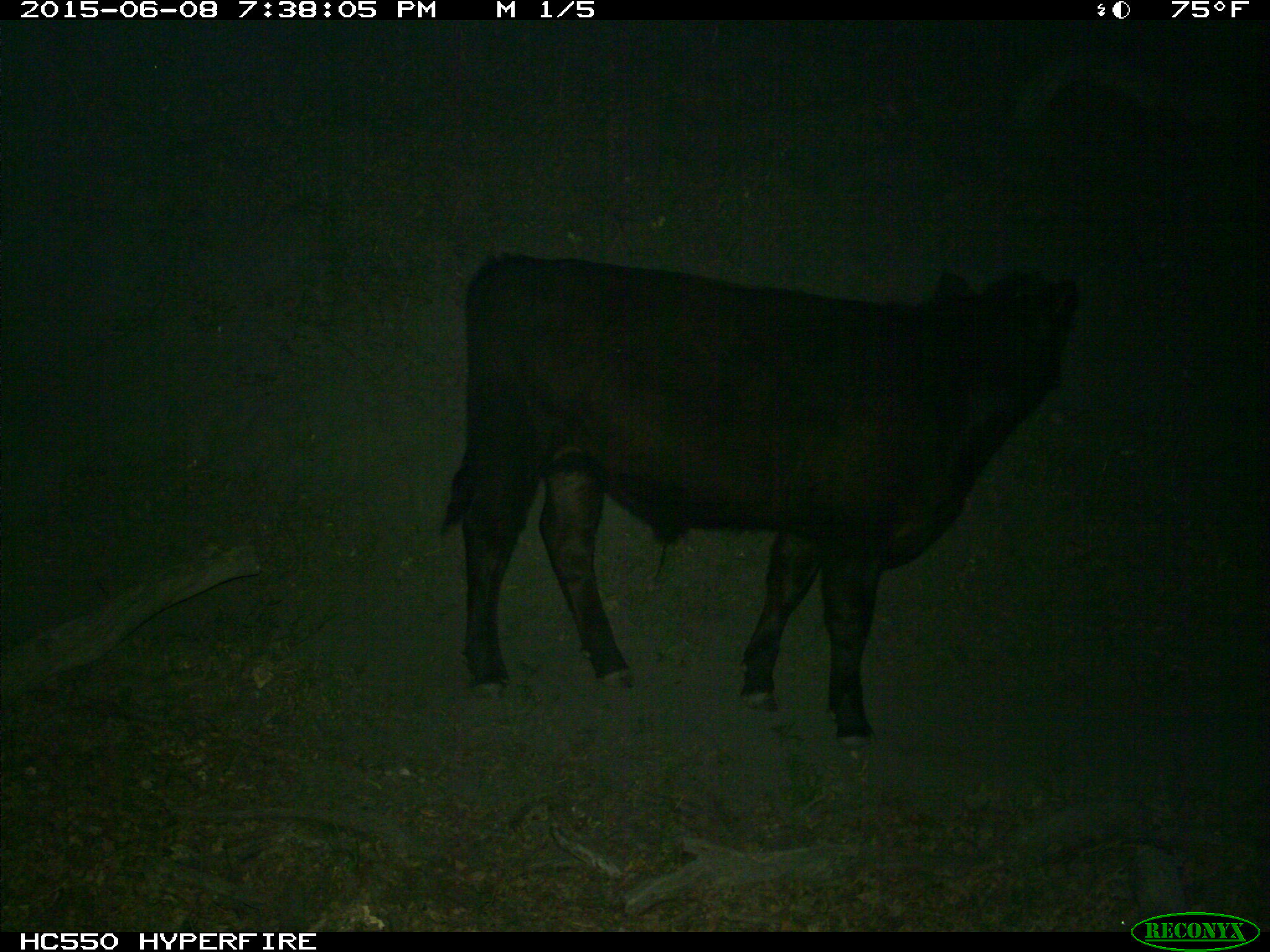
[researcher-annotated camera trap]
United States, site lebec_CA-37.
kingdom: Animalia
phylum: Chordata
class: Mammalia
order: Artiodactyla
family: Bovidae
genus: Bos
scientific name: Bos taurus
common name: domestic cow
Bos taurus (domestic cow).